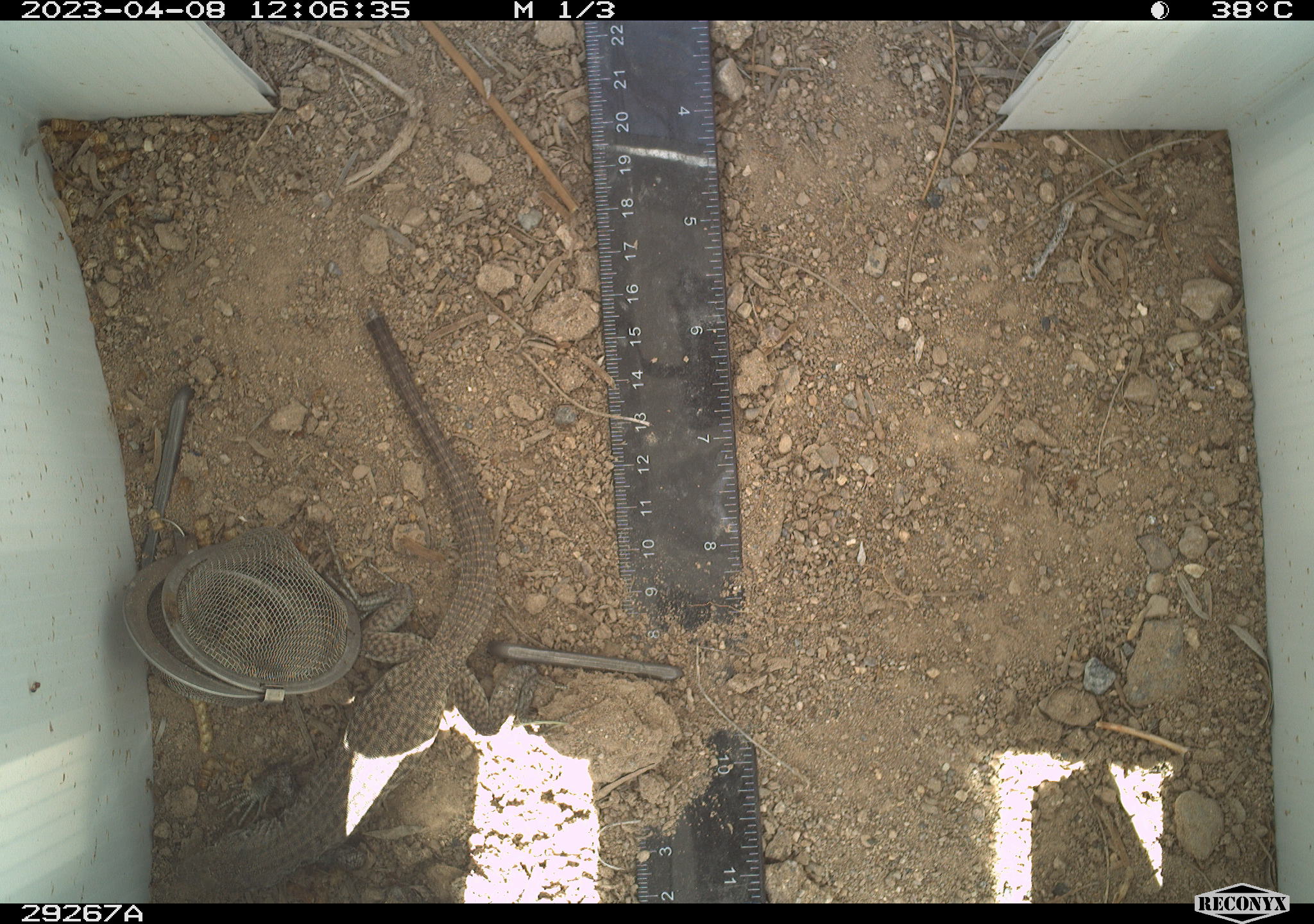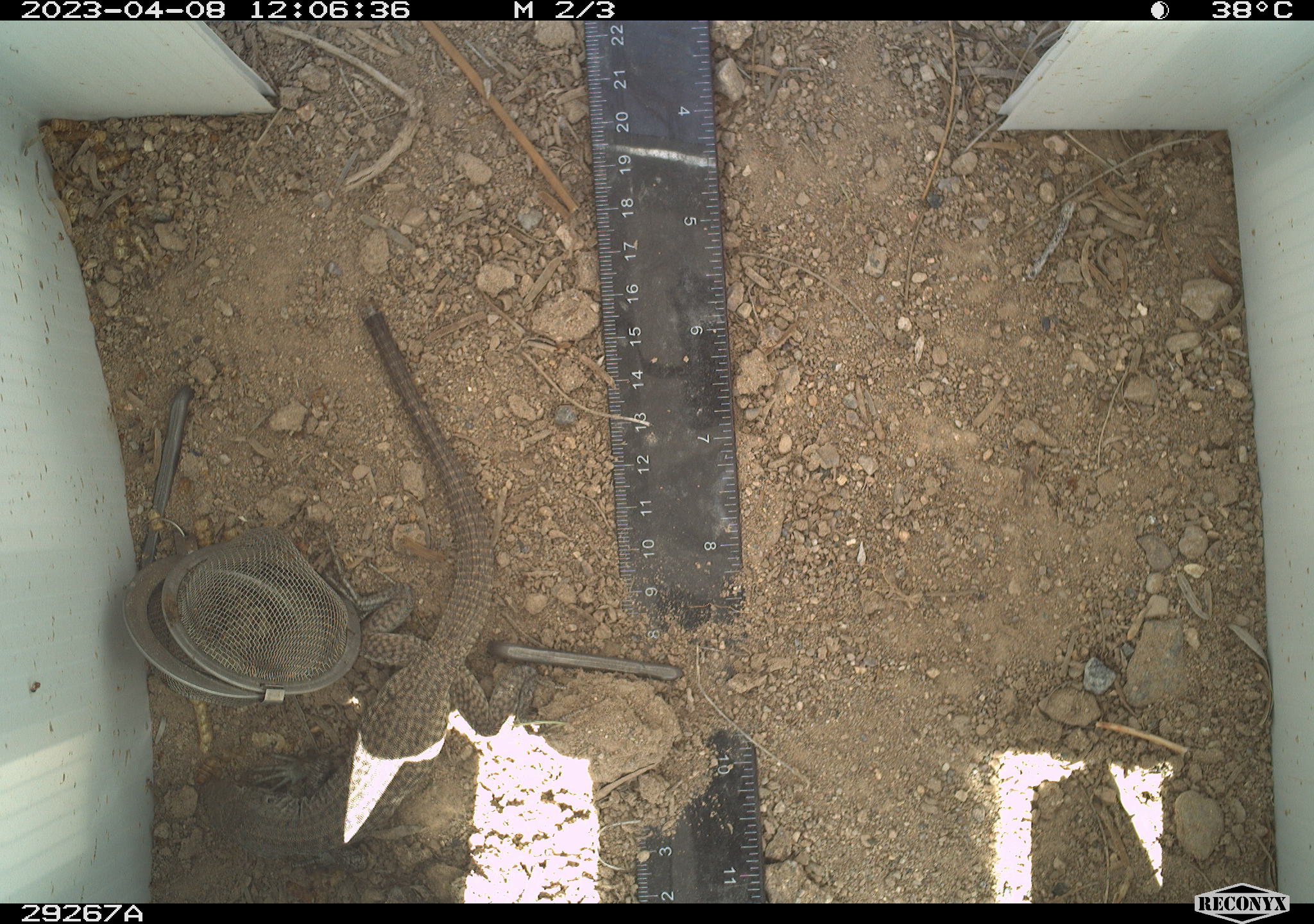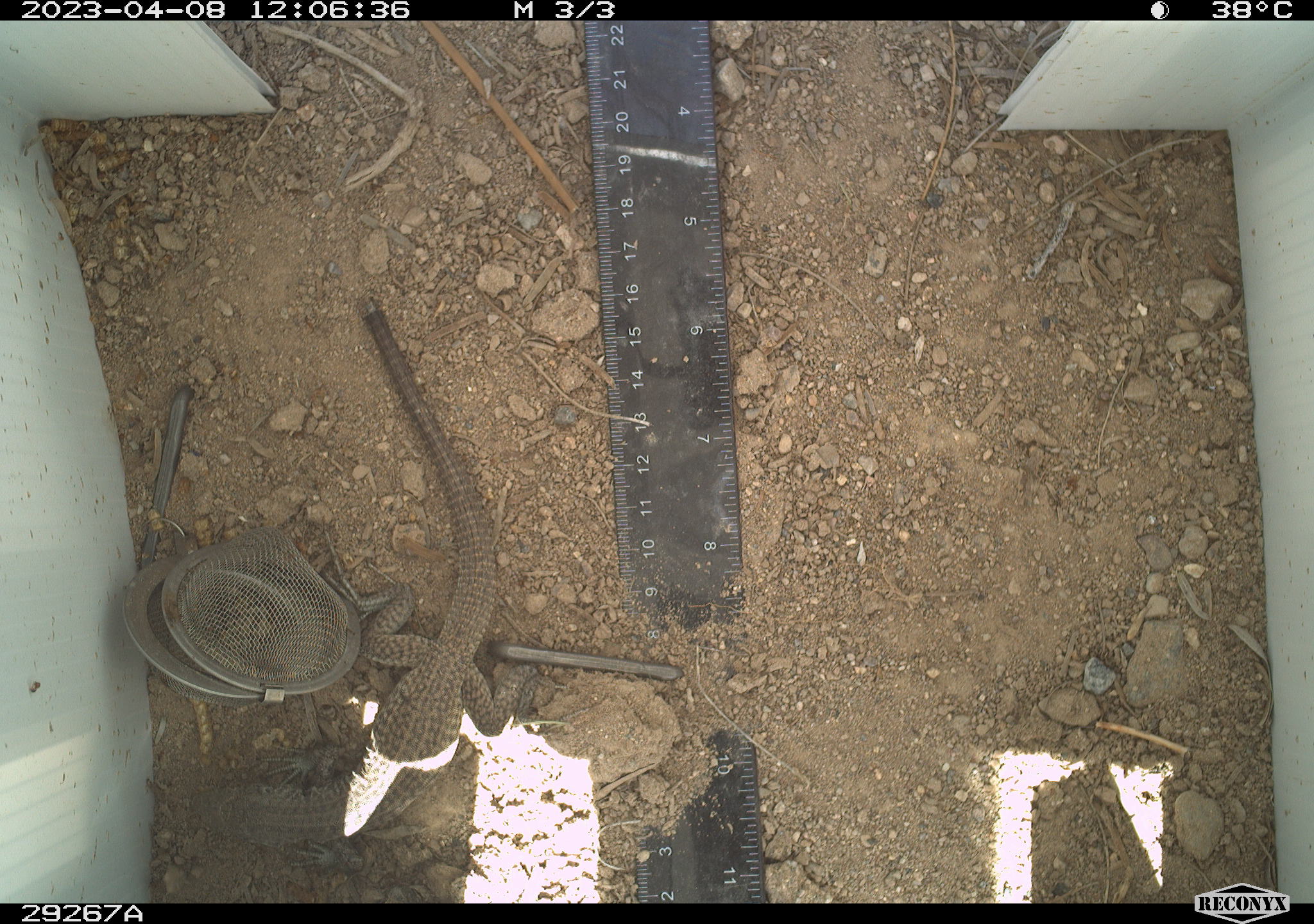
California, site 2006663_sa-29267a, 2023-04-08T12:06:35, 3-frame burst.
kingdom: Animalia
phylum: Chordata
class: Reptilia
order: Squamata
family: Teiidae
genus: Aspidoscelis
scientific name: Aspidoscelis tigris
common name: western whiptail